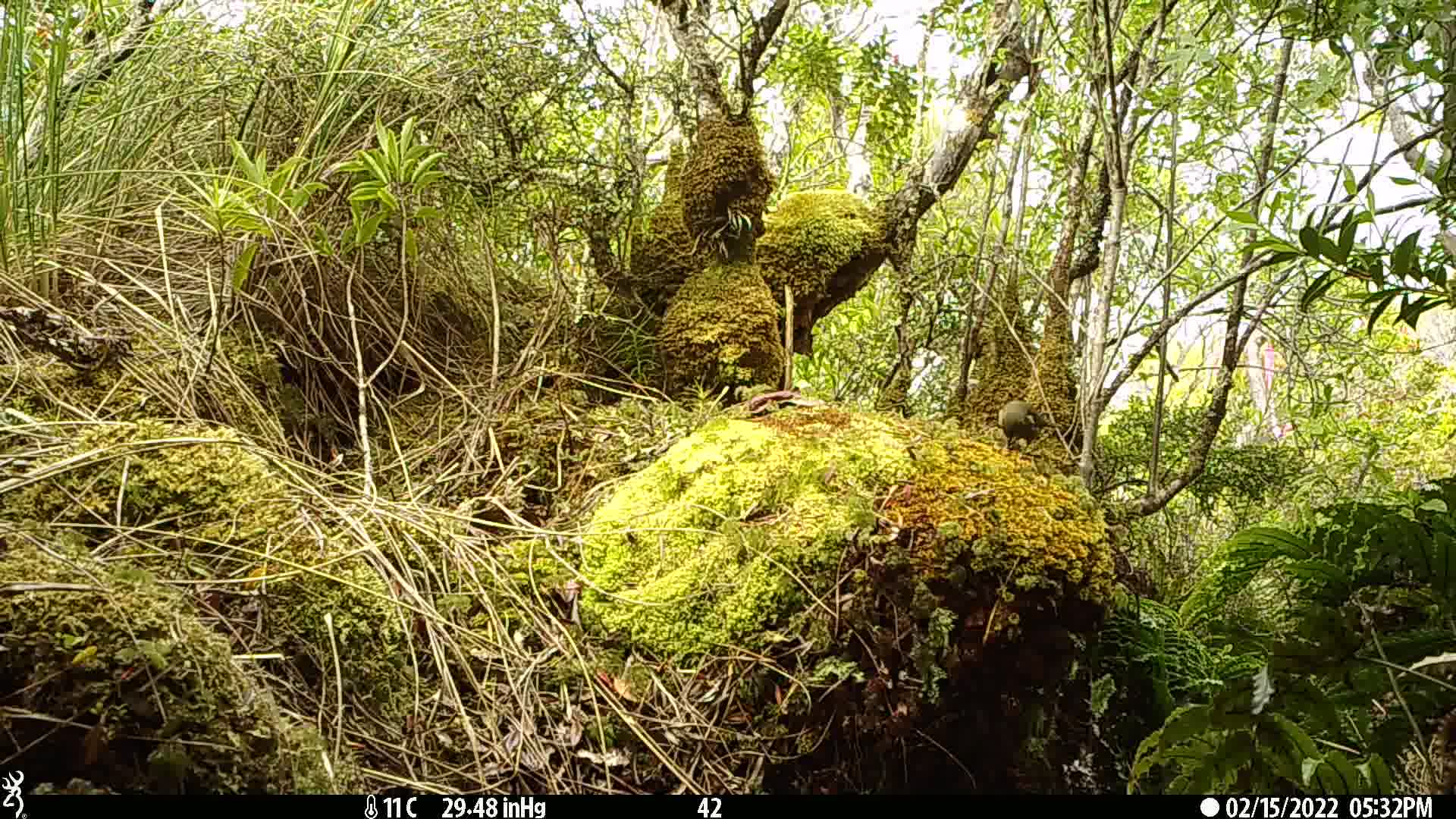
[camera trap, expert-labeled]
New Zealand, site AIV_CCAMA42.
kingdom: Animalia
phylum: Chordata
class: Aves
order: Passeriformes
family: Meliphagidae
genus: Anthornis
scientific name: Anthornis melanura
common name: new zealand bellbird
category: bellbird